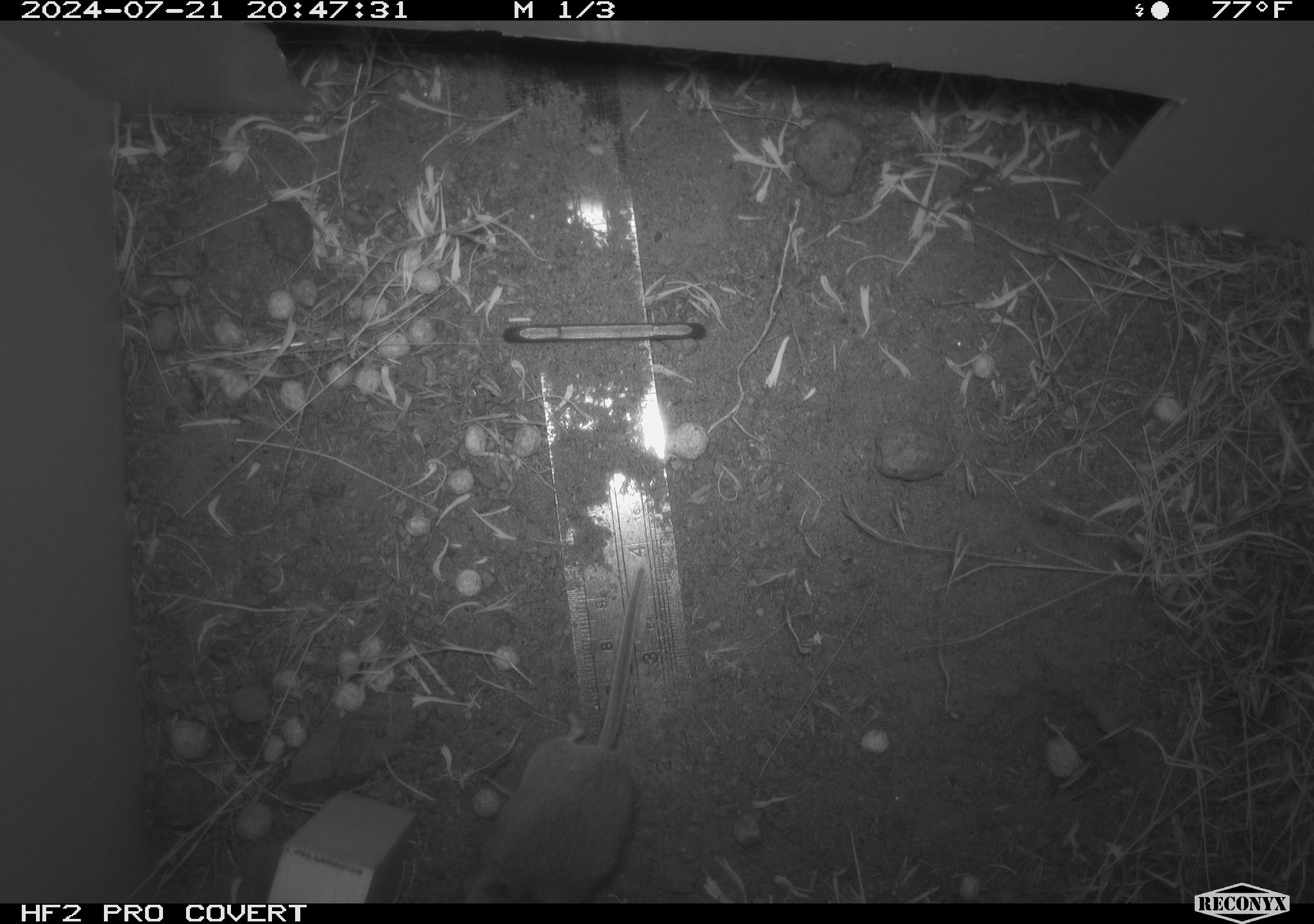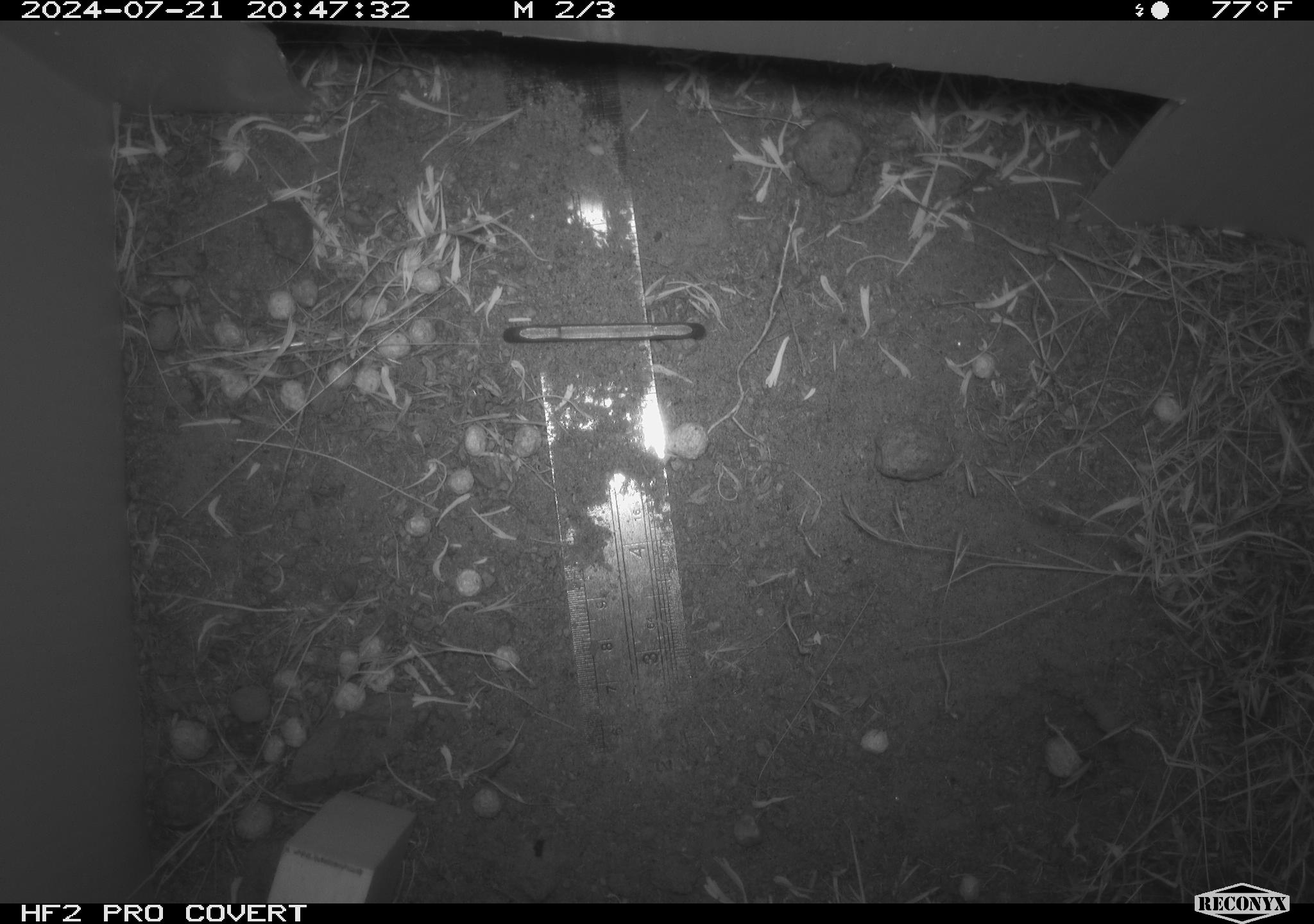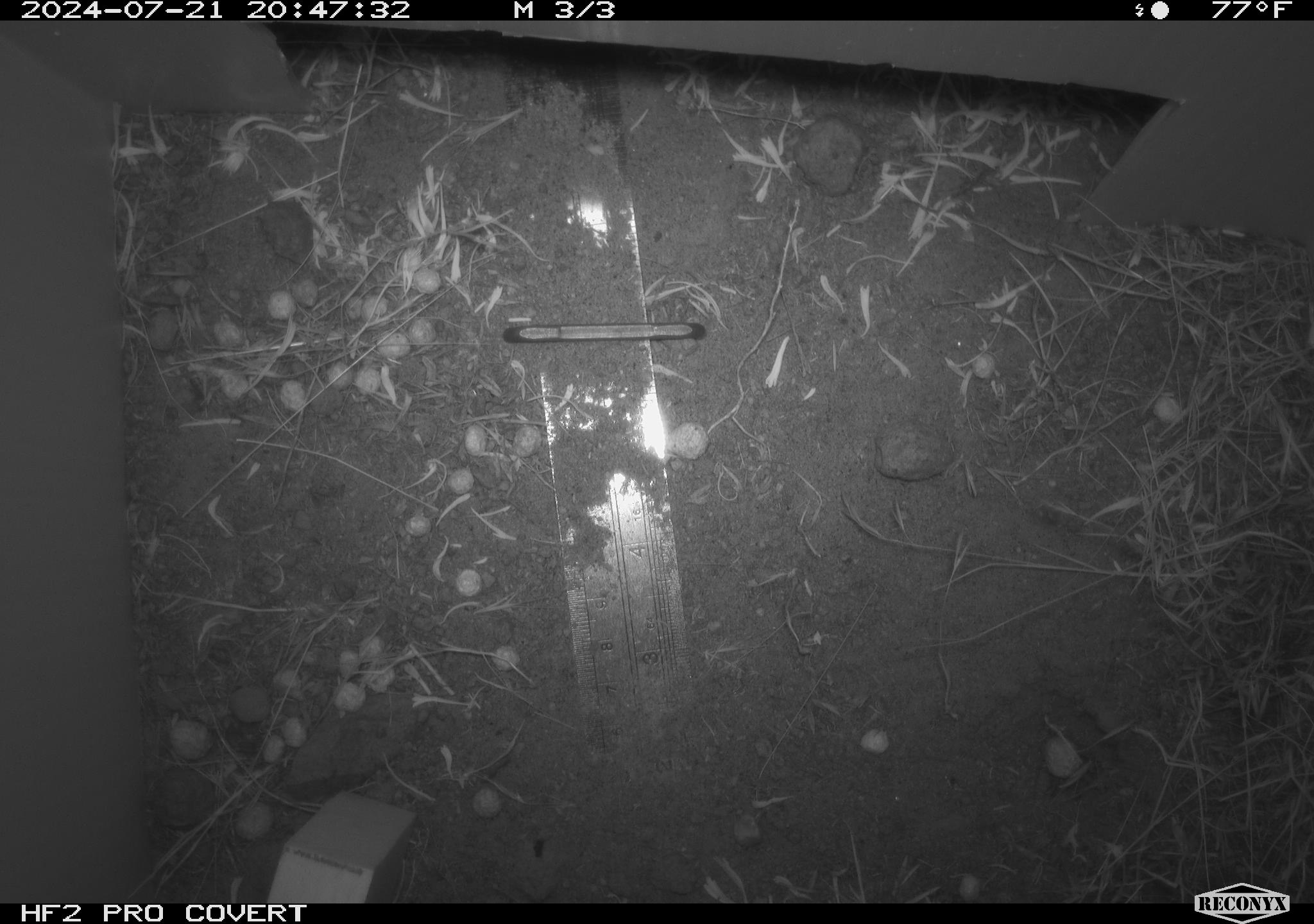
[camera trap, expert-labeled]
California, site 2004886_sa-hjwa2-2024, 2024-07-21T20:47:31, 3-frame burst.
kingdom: Animalia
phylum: Chordata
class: Mammalia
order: Rodentia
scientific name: Rodentia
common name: rodent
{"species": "rodent (Rodentia)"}